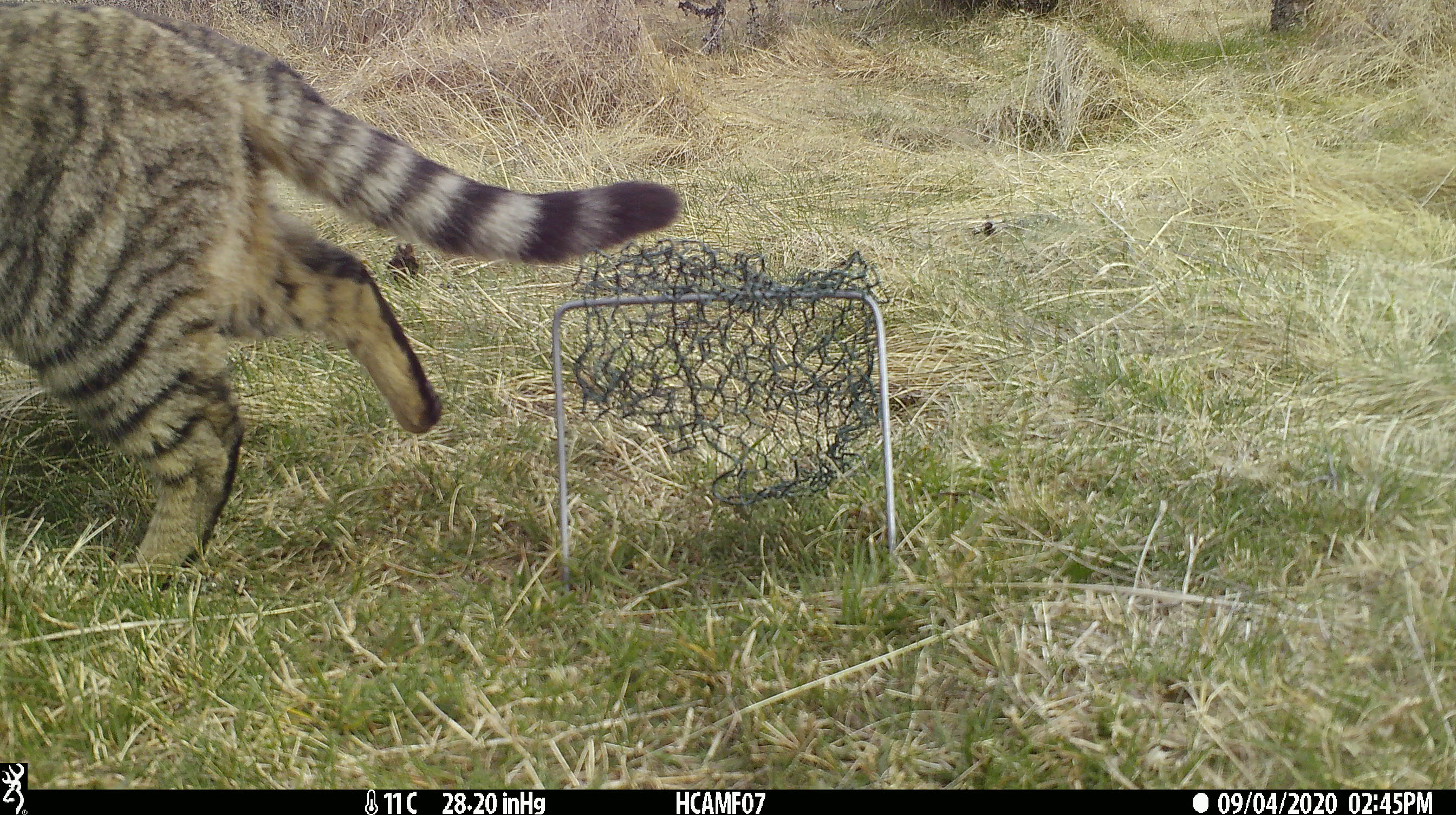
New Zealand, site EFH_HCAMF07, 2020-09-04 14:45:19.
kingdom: Animalia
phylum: Chordata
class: Mammalia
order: Carnivora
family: Felidae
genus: Felis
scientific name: Felis catus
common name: domestic cat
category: cat